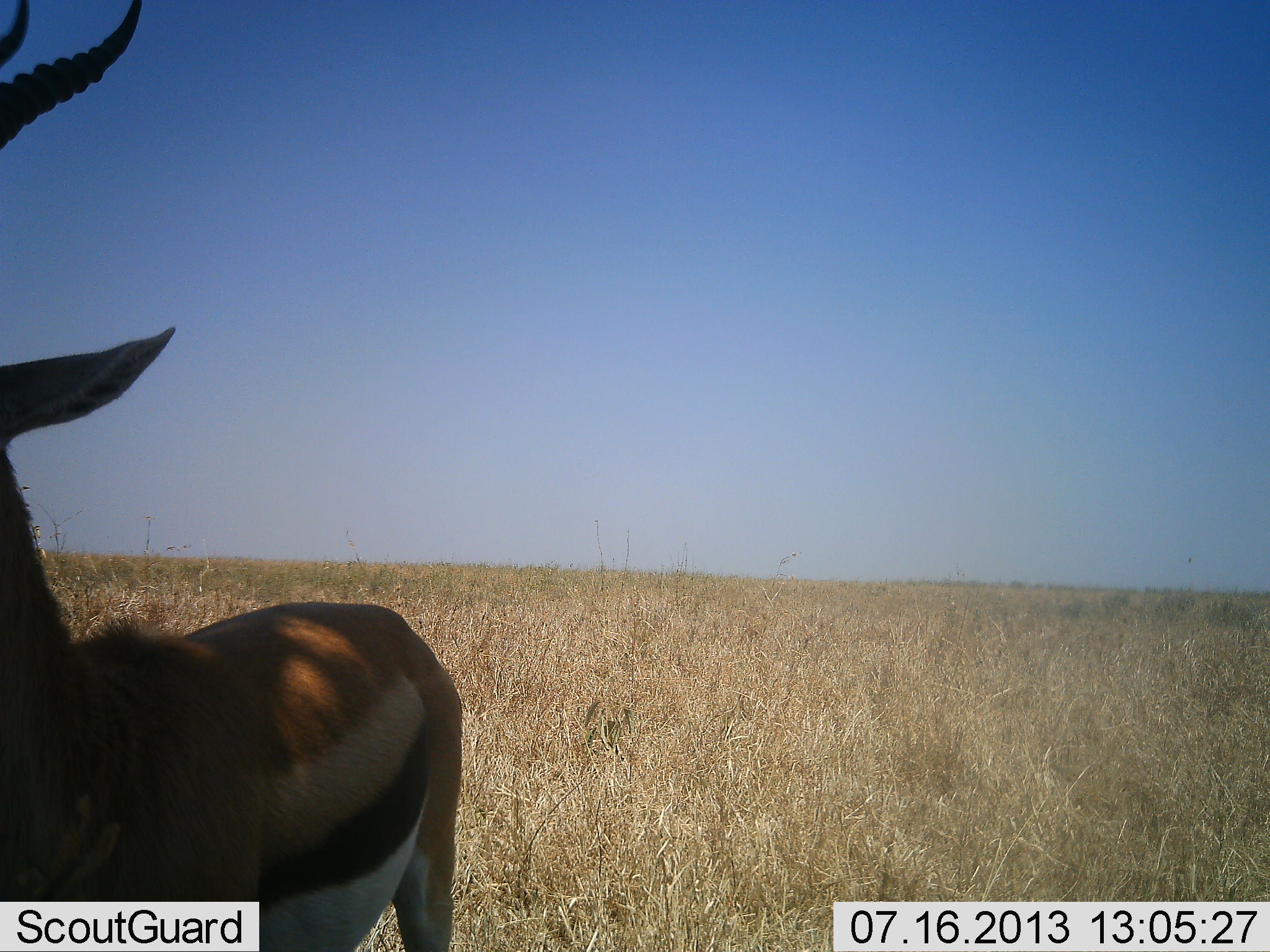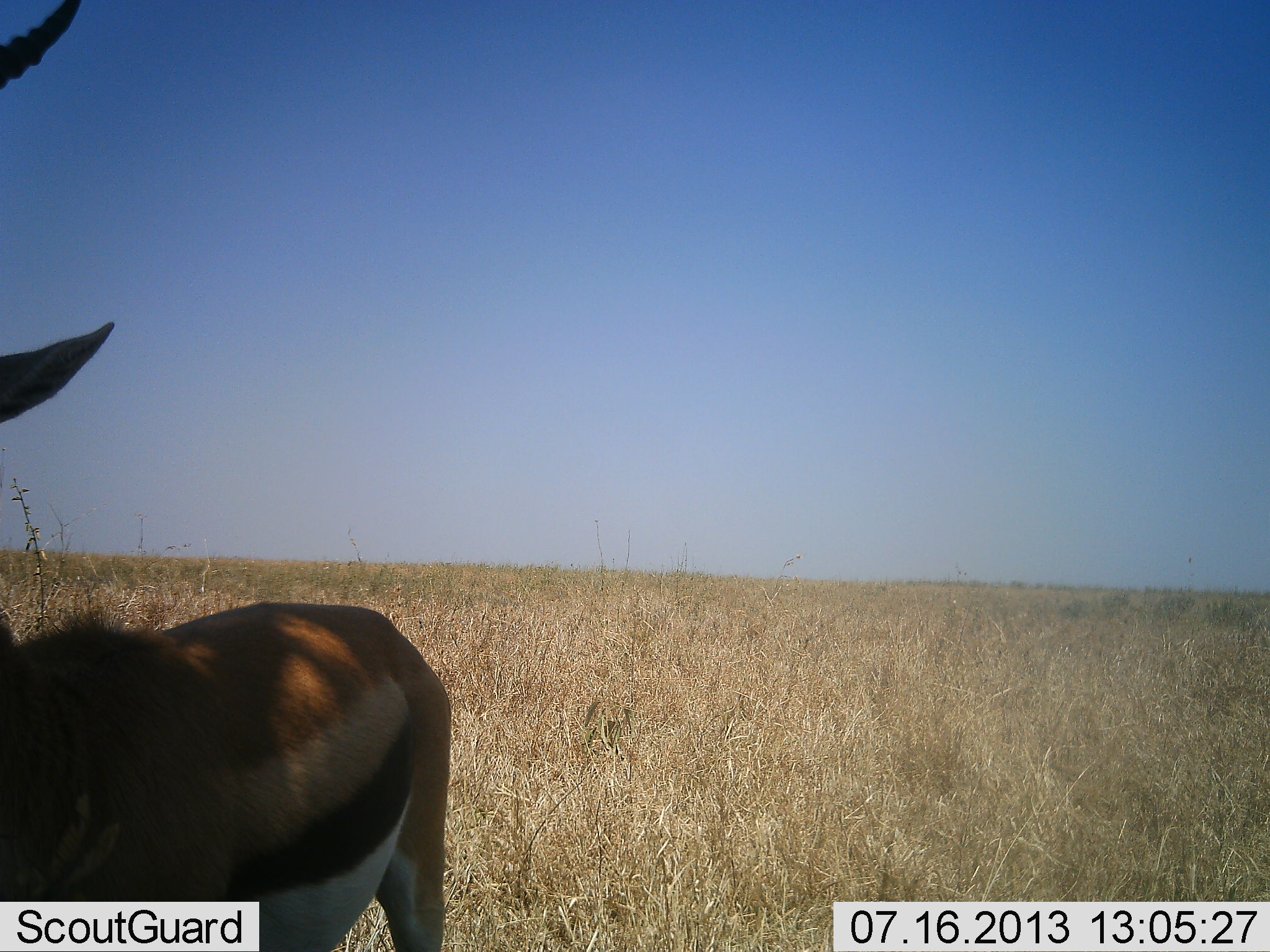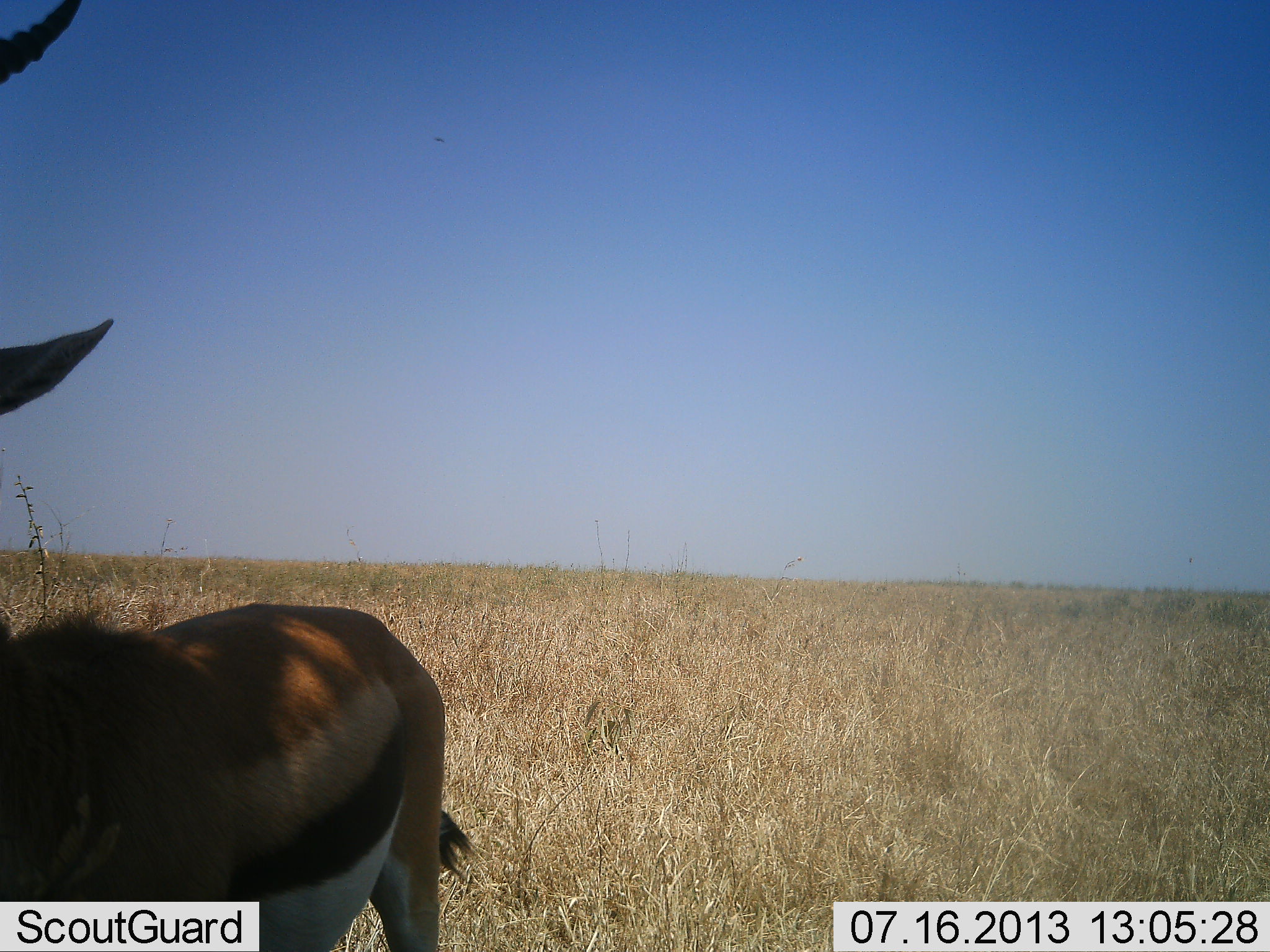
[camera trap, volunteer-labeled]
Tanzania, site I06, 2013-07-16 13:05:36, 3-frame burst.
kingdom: Animalia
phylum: Chordata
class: Mammalia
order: Artiodactyla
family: Bovidae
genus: Eudorcas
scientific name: Eudorcas thomsonii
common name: thomson's gazelle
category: gazellethomsons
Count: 1.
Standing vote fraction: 95%.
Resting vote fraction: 0%.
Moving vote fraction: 5%.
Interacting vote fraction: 0%.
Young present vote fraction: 0%.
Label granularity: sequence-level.